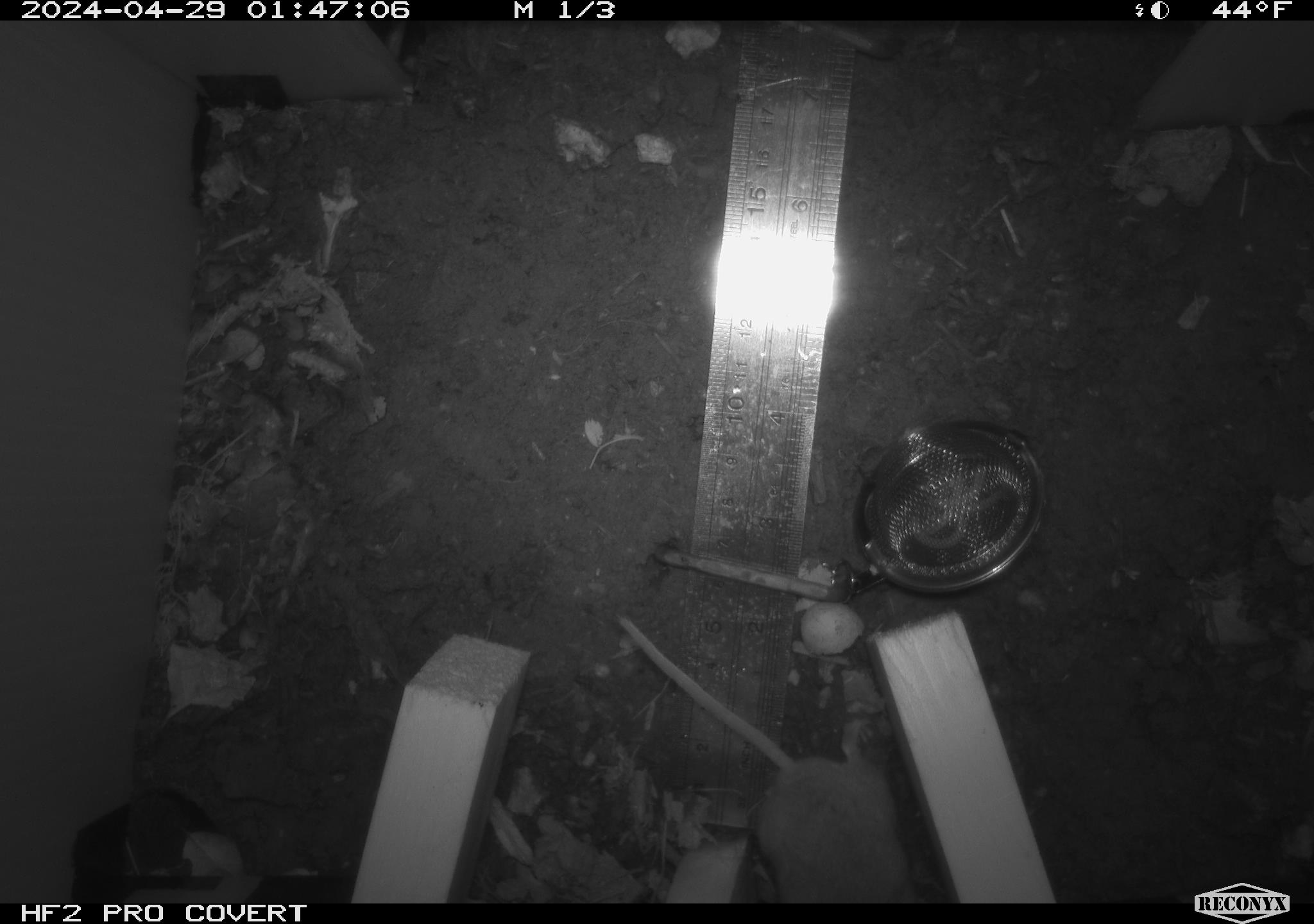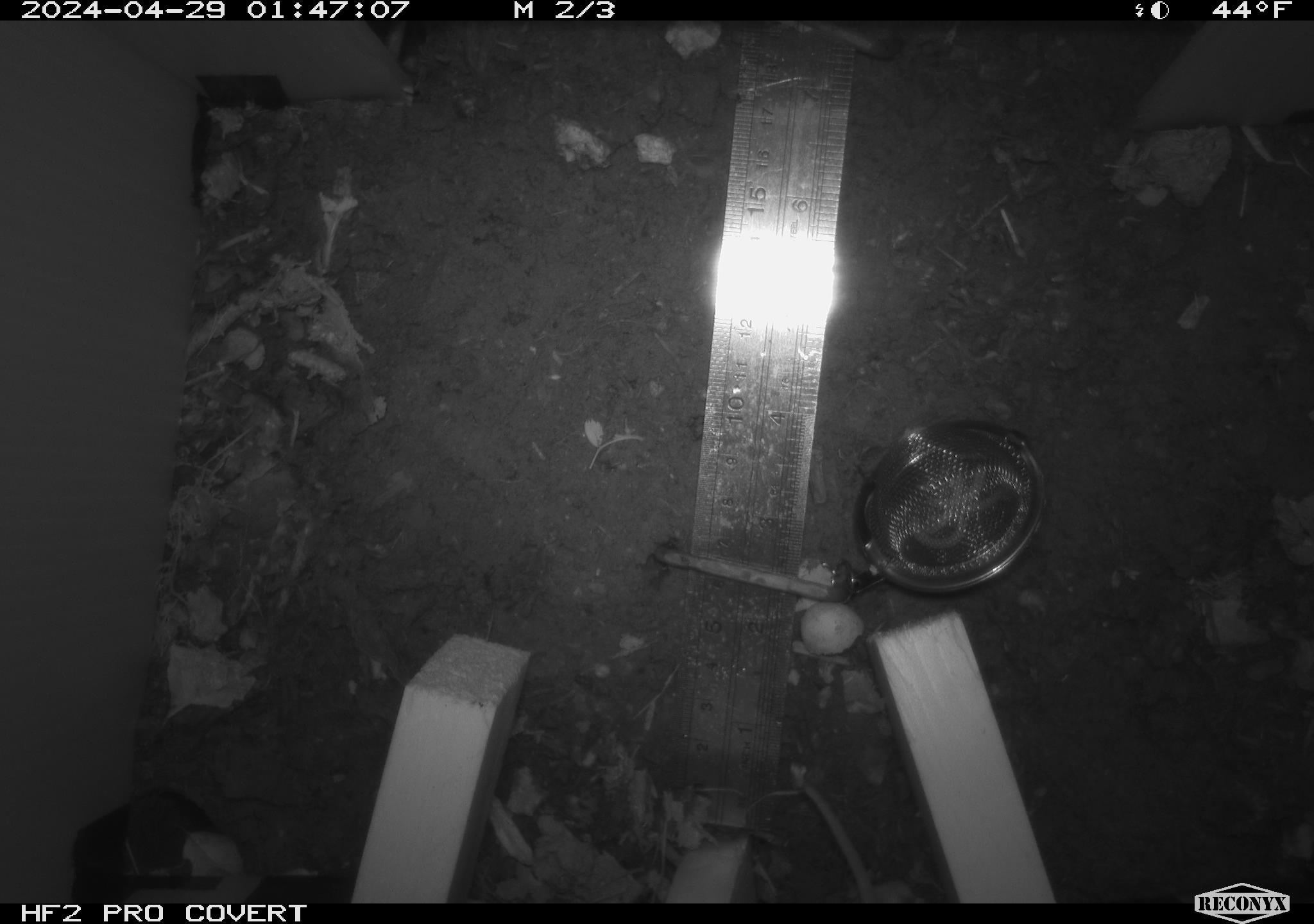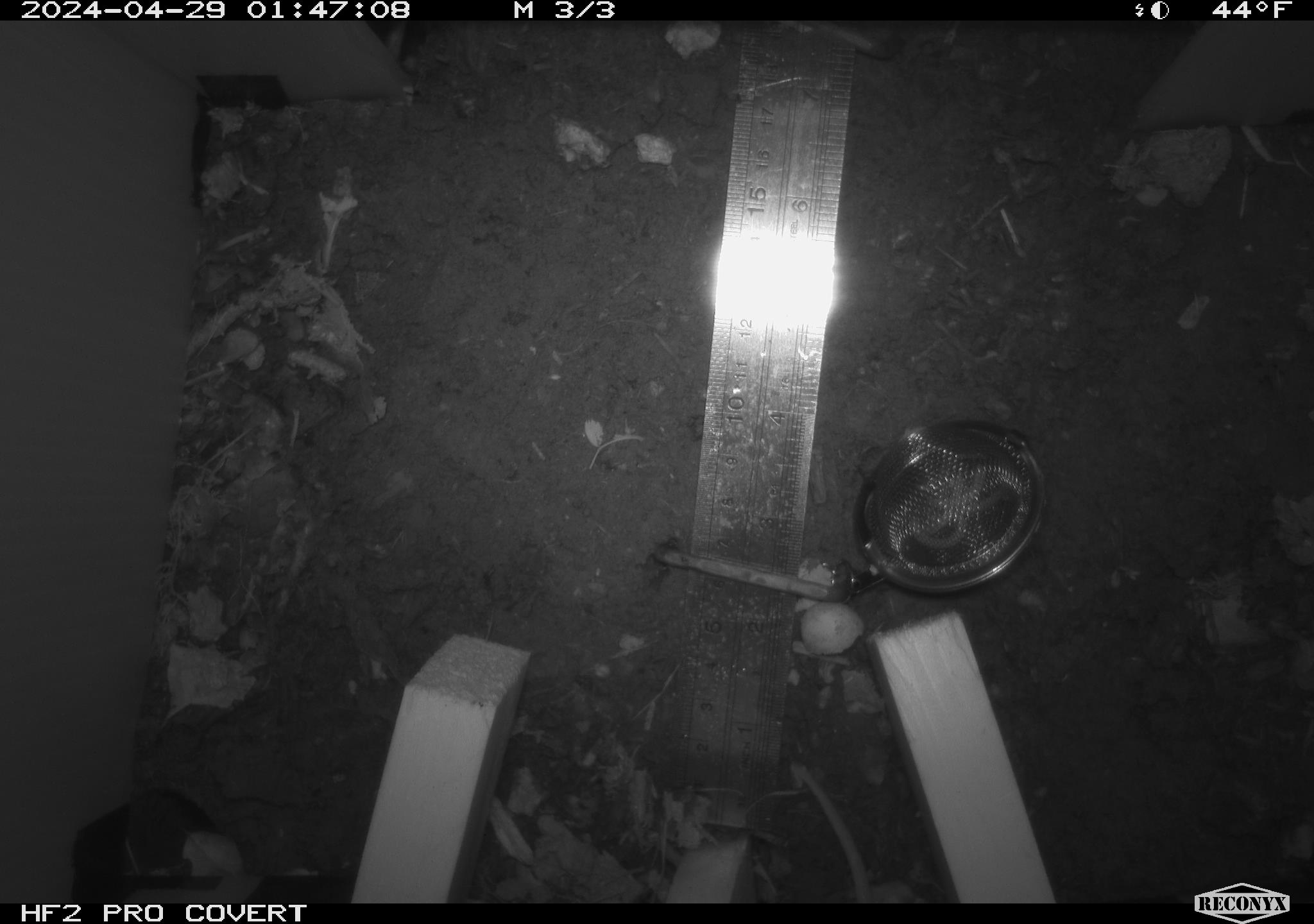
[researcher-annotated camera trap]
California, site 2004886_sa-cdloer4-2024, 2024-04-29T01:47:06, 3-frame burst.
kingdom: Animalia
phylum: Chordata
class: Mammalia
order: Rodentia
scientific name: Rodentia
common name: mouse species